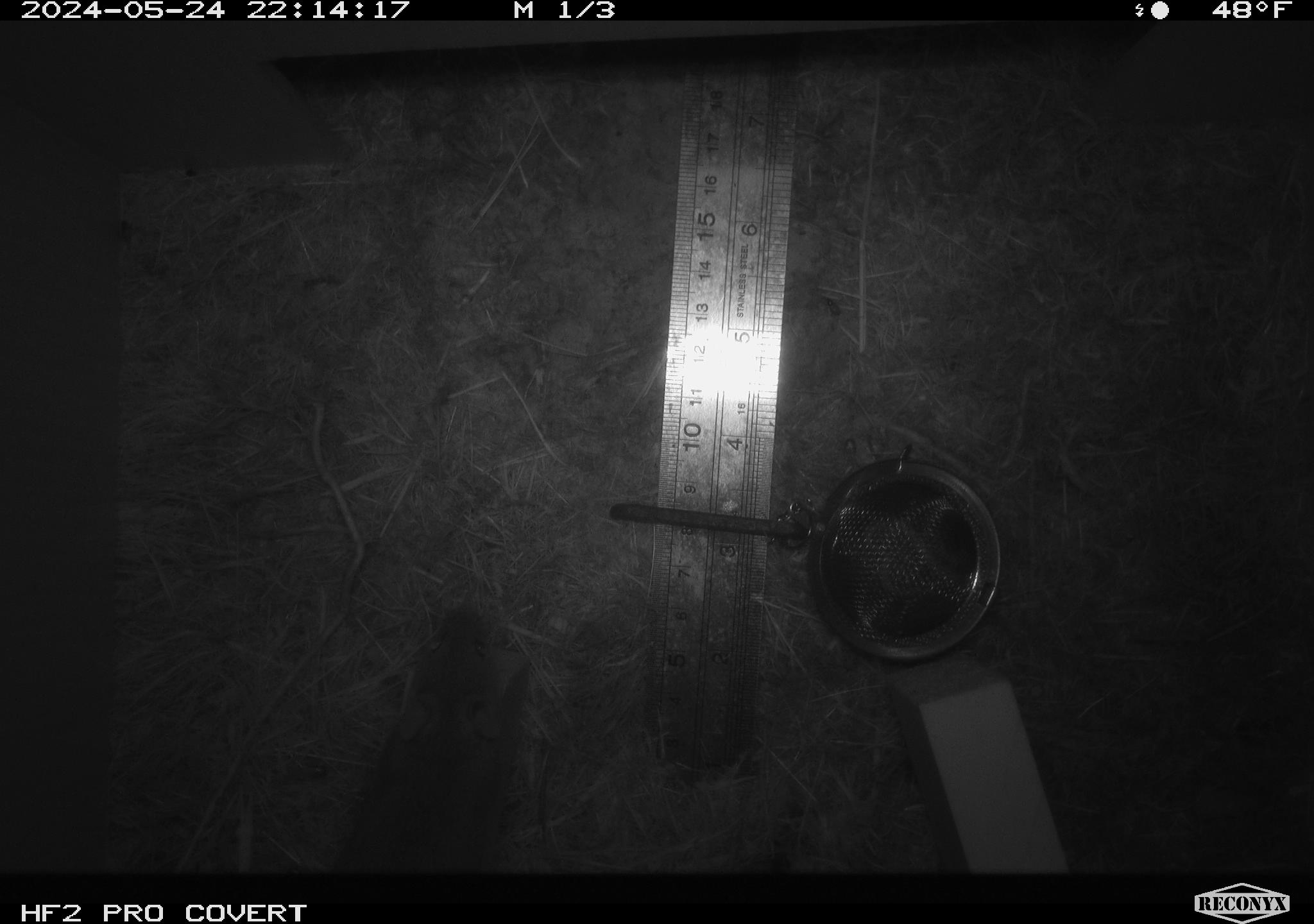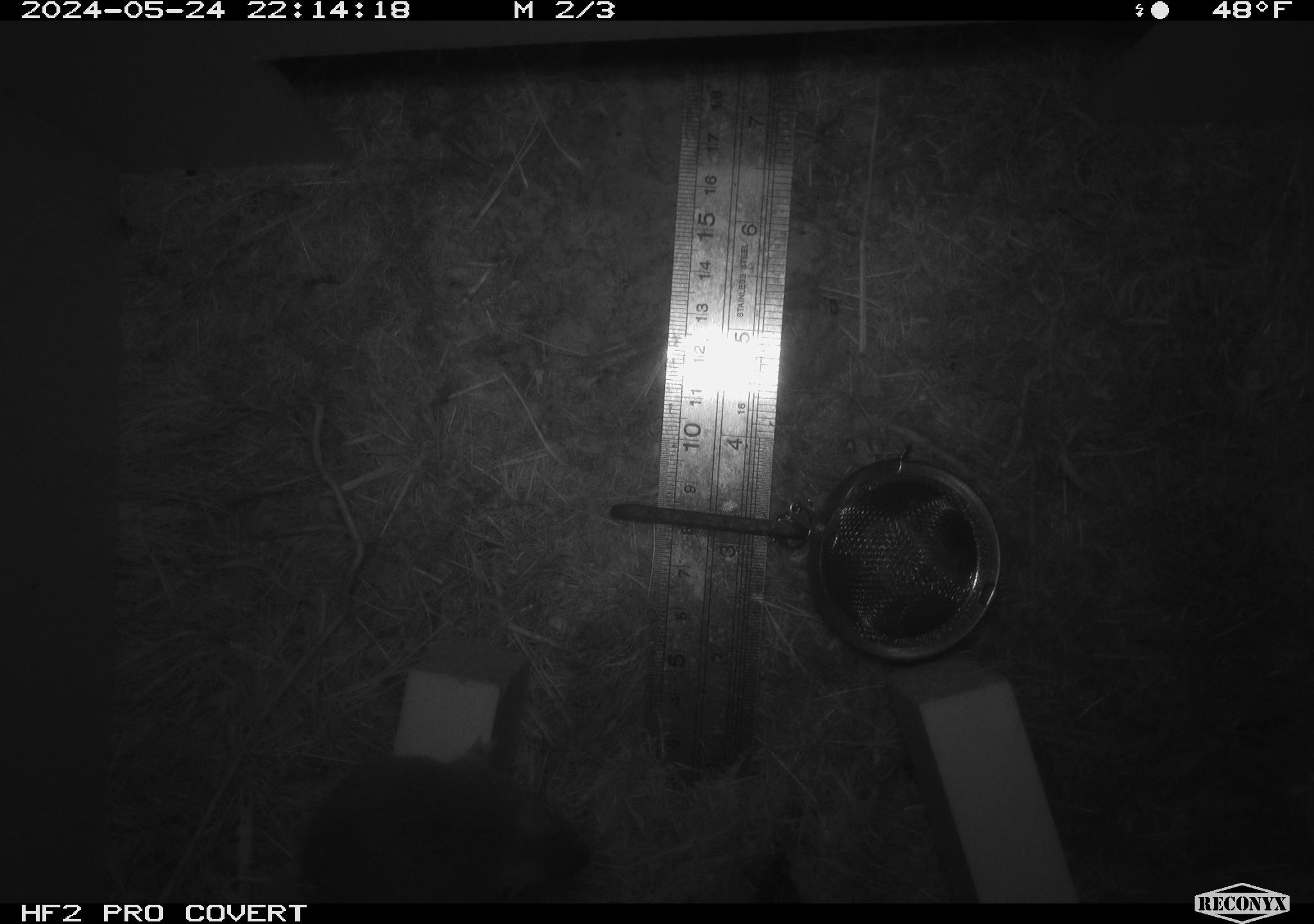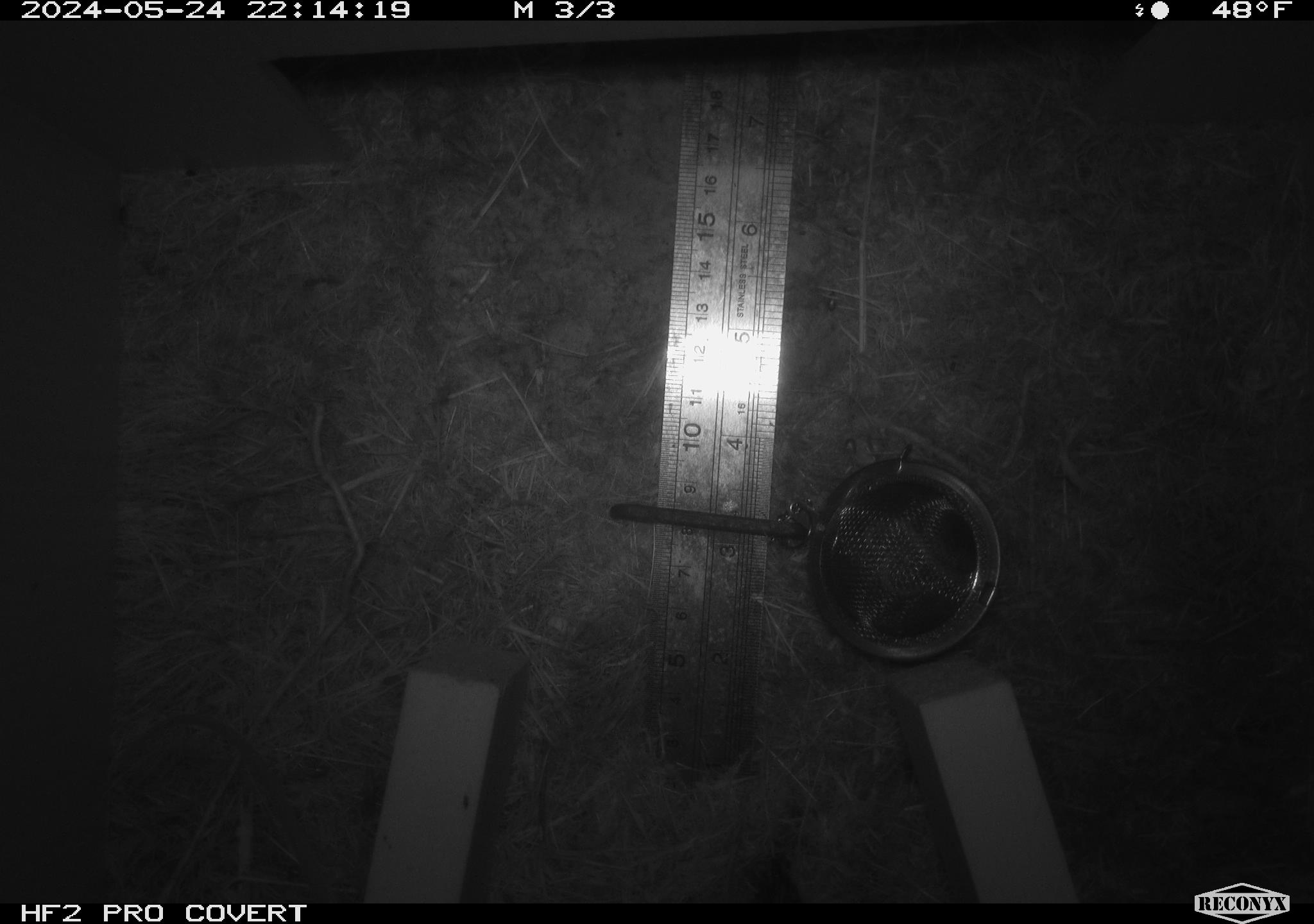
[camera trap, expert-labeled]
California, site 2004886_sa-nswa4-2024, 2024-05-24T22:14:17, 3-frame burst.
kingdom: Animalia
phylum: Chordata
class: Mammalia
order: Rodentia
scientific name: Rodentia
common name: rodent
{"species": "rodent (Rodentia)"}